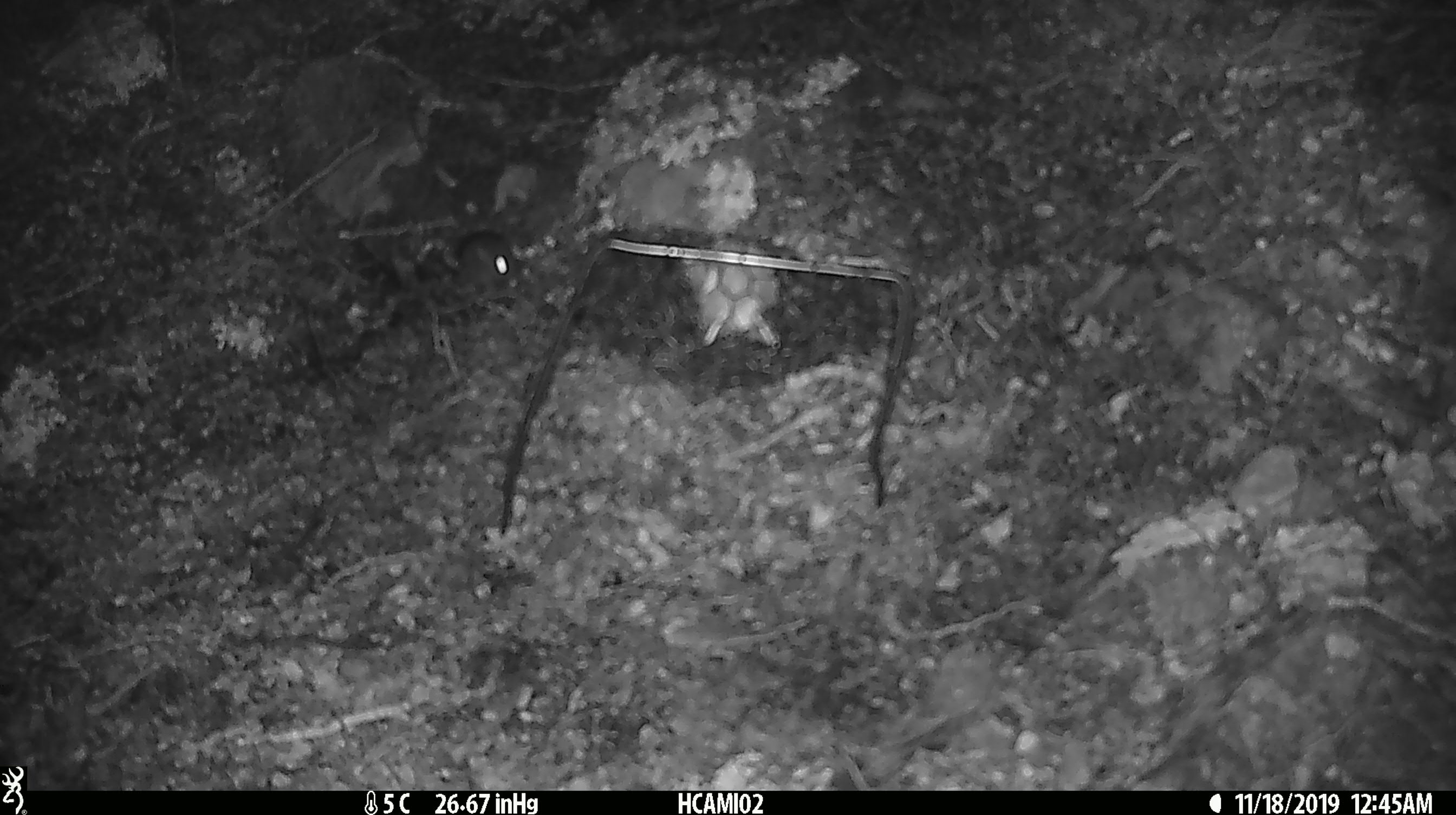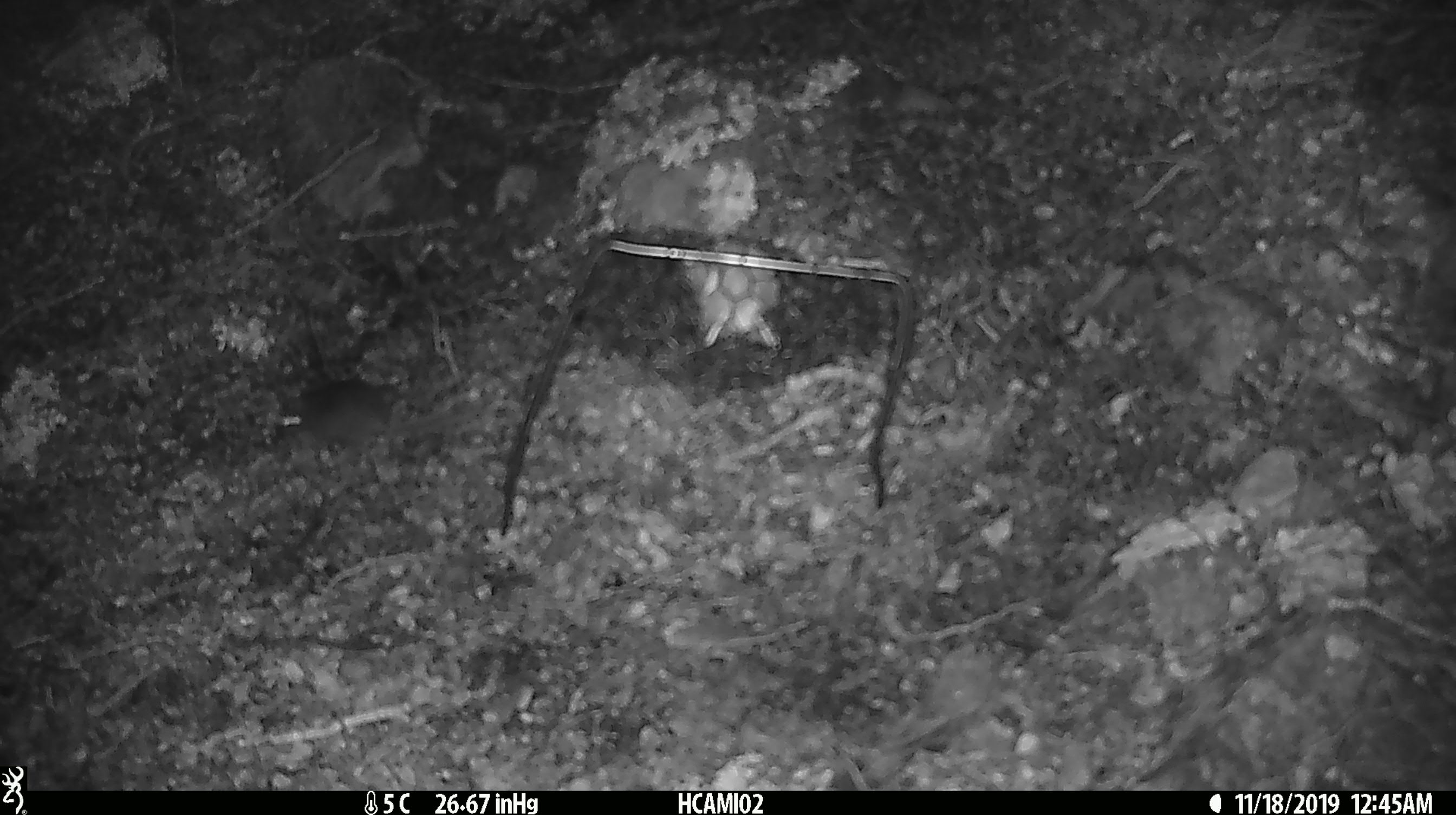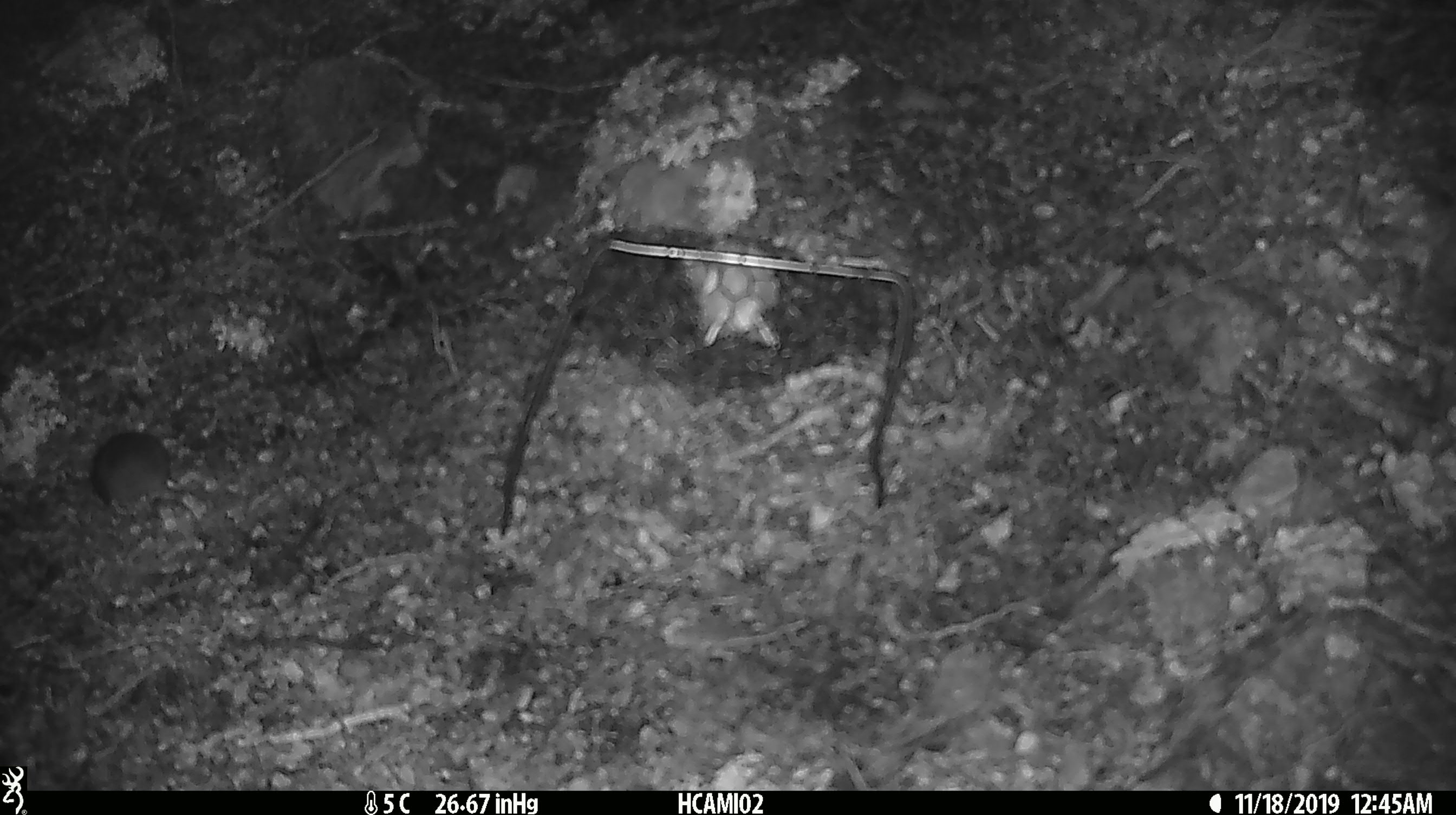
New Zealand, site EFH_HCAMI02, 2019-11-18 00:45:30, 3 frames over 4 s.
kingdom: Animalia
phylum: Chordata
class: Mammalia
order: Rodentia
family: Muridae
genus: Mus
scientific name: Mus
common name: mouse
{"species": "mouse (Mus)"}